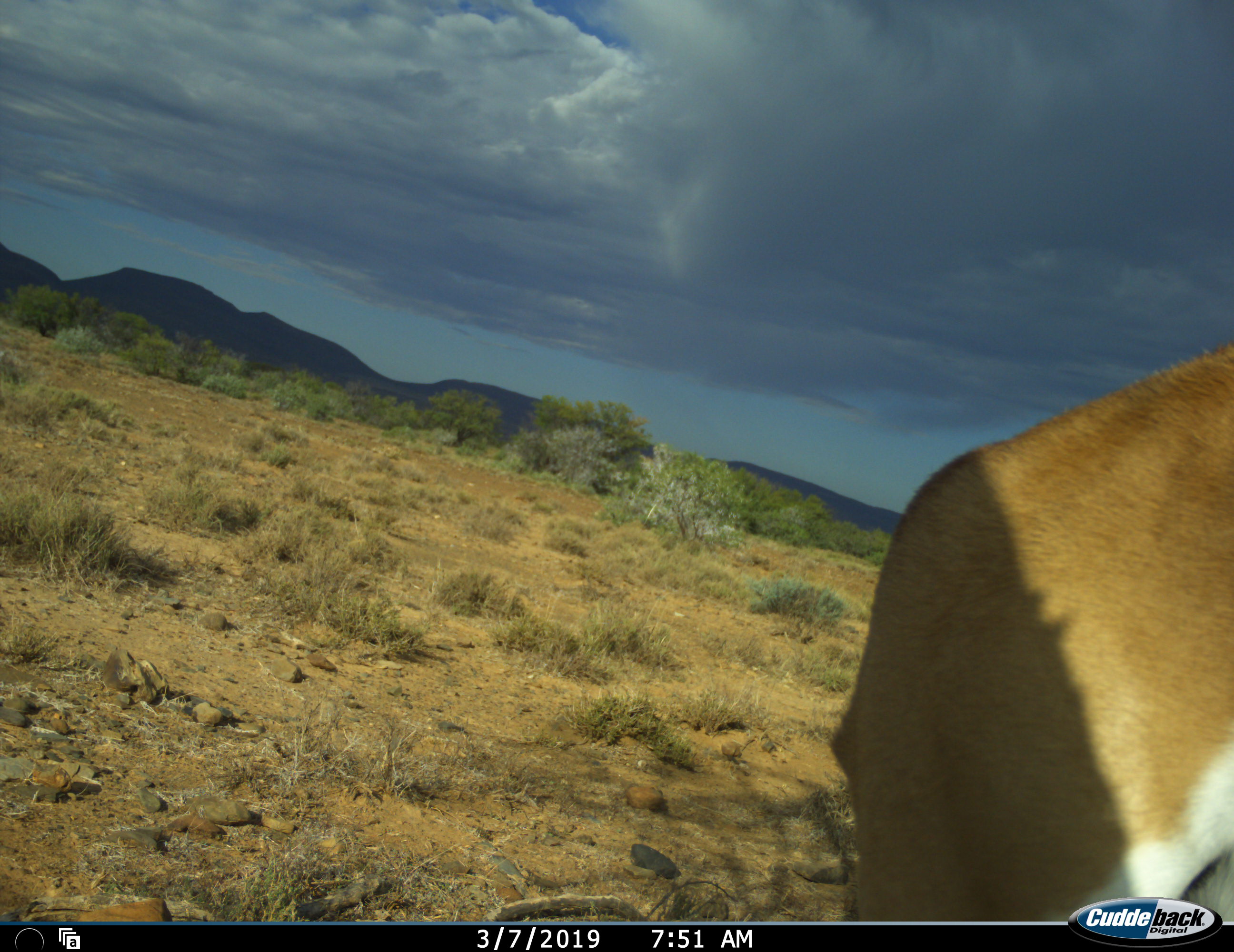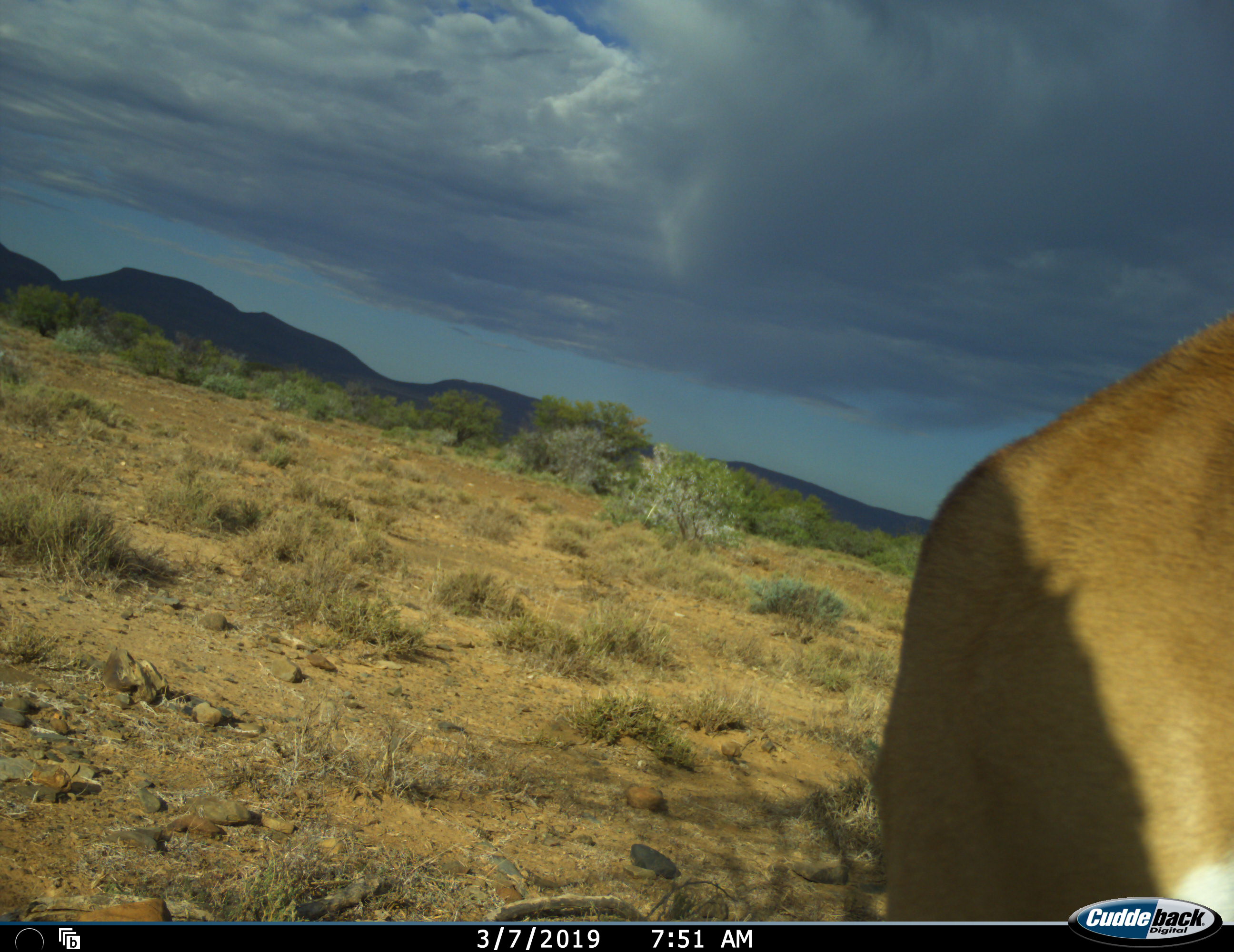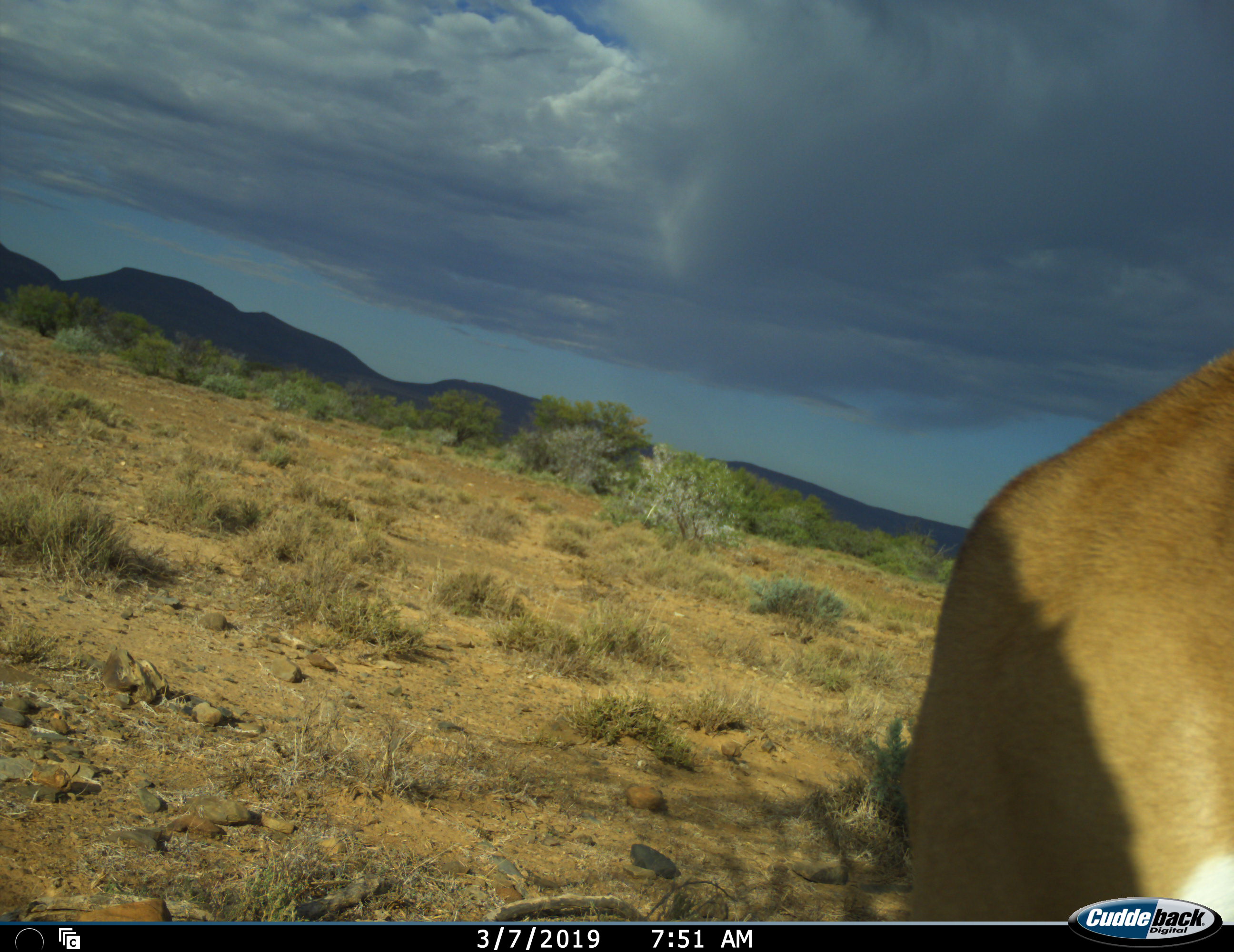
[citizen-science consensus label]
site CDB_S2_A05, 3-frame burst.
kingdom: Animalia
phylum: Chordata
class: Mammalia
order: Artiodactyla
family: Bovidae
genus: Antidorcas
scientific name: Antidorcas marsupialis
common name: springbok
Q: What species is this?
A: Springbok (Antidorcas marsupialis).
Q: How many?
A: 1.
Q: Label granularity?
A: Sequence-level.